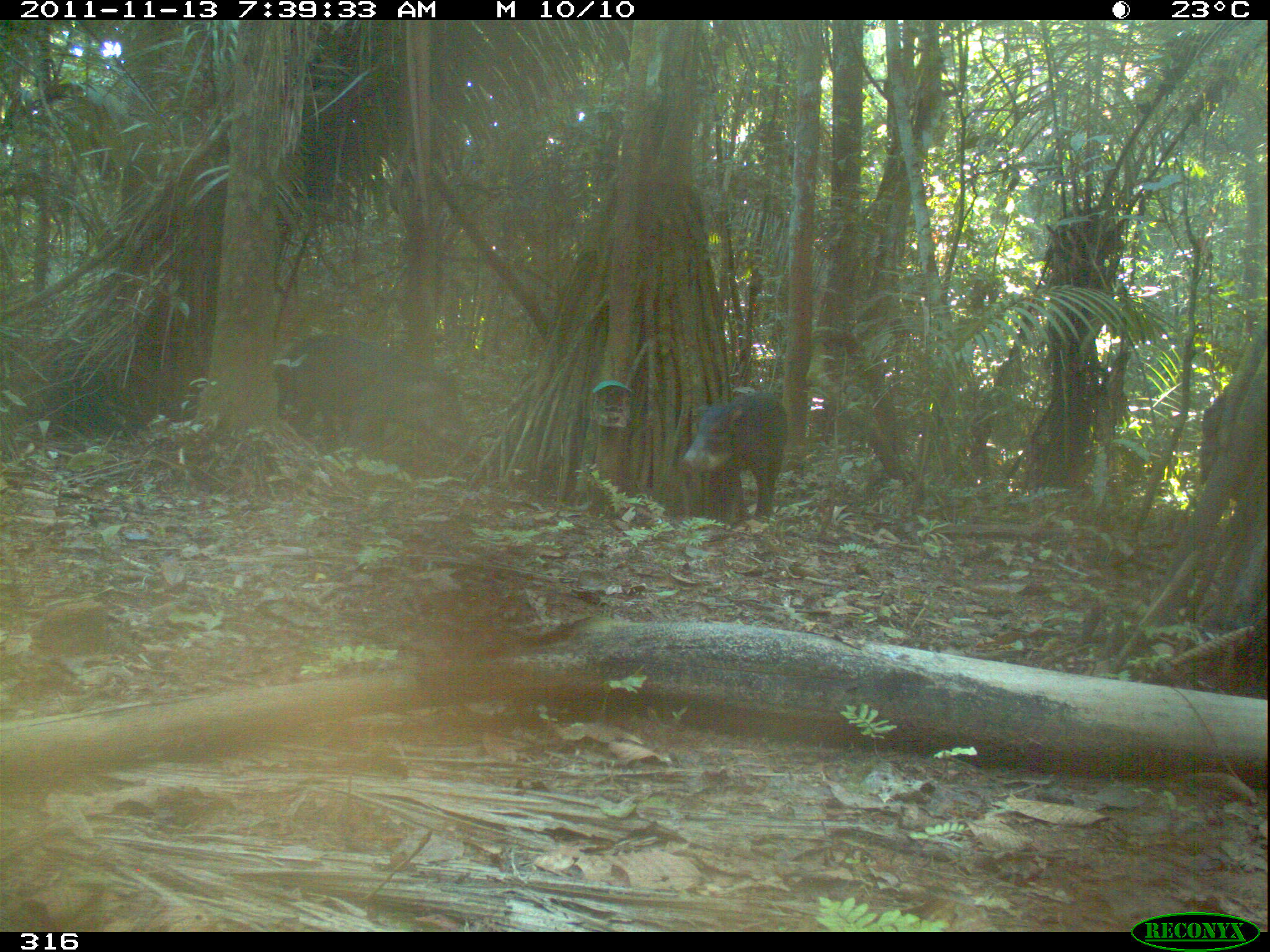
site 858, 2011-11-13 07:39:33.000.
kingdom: Animalia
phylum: Chordata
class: Mammalia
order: Artiodactyla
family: Tayassuidae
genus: Tayassu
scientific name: Tayassu pecari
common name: white-lipped peccary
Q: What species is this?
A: Tayassu pecari (white-lipped peccary).